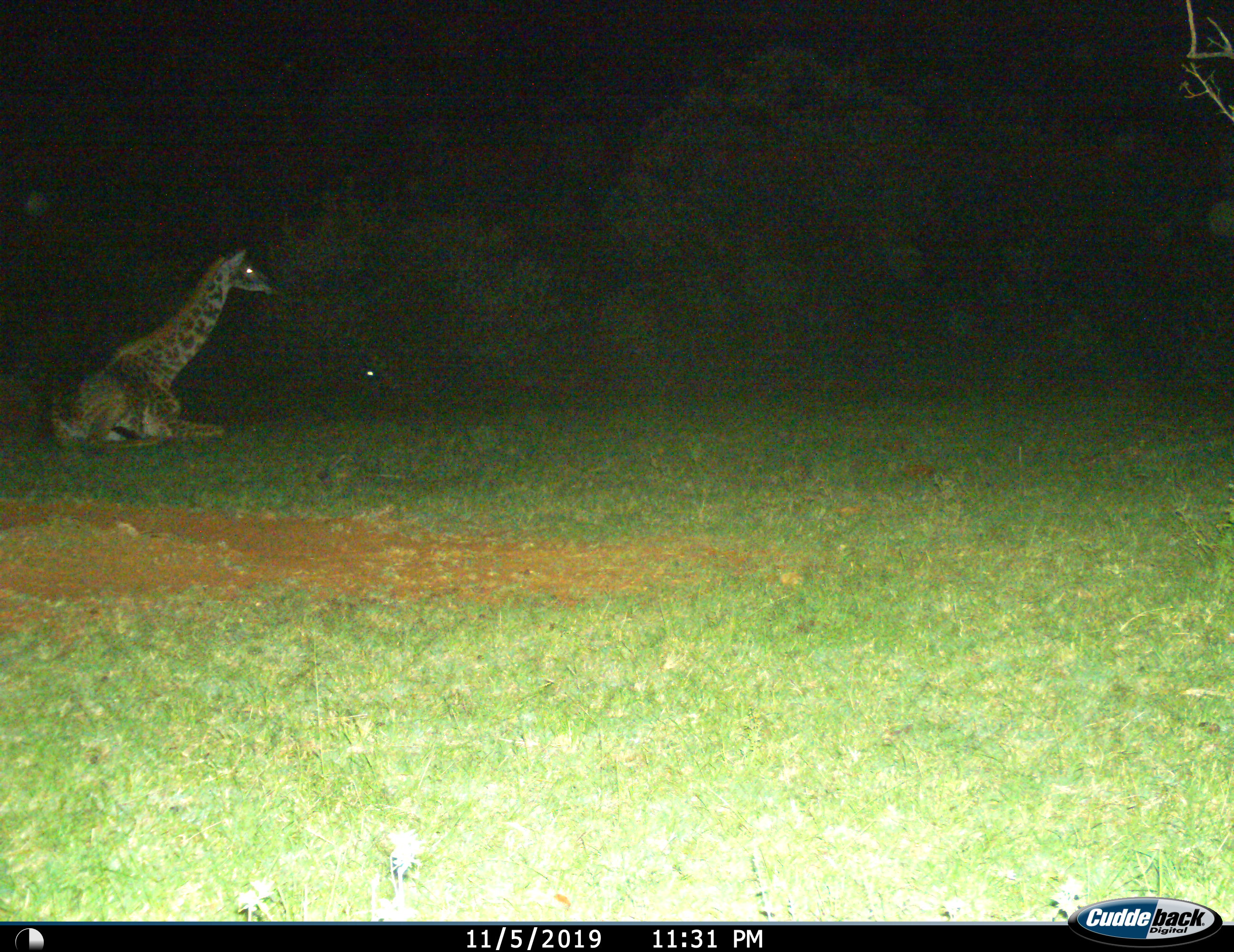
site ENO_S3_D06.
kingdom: Animalia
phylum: Chordata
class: Mammalia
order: Artiodactyla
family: Giraffidae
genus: Giraffa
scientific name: Giraffa camelopardalis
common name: giraffe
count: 1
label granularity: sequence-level